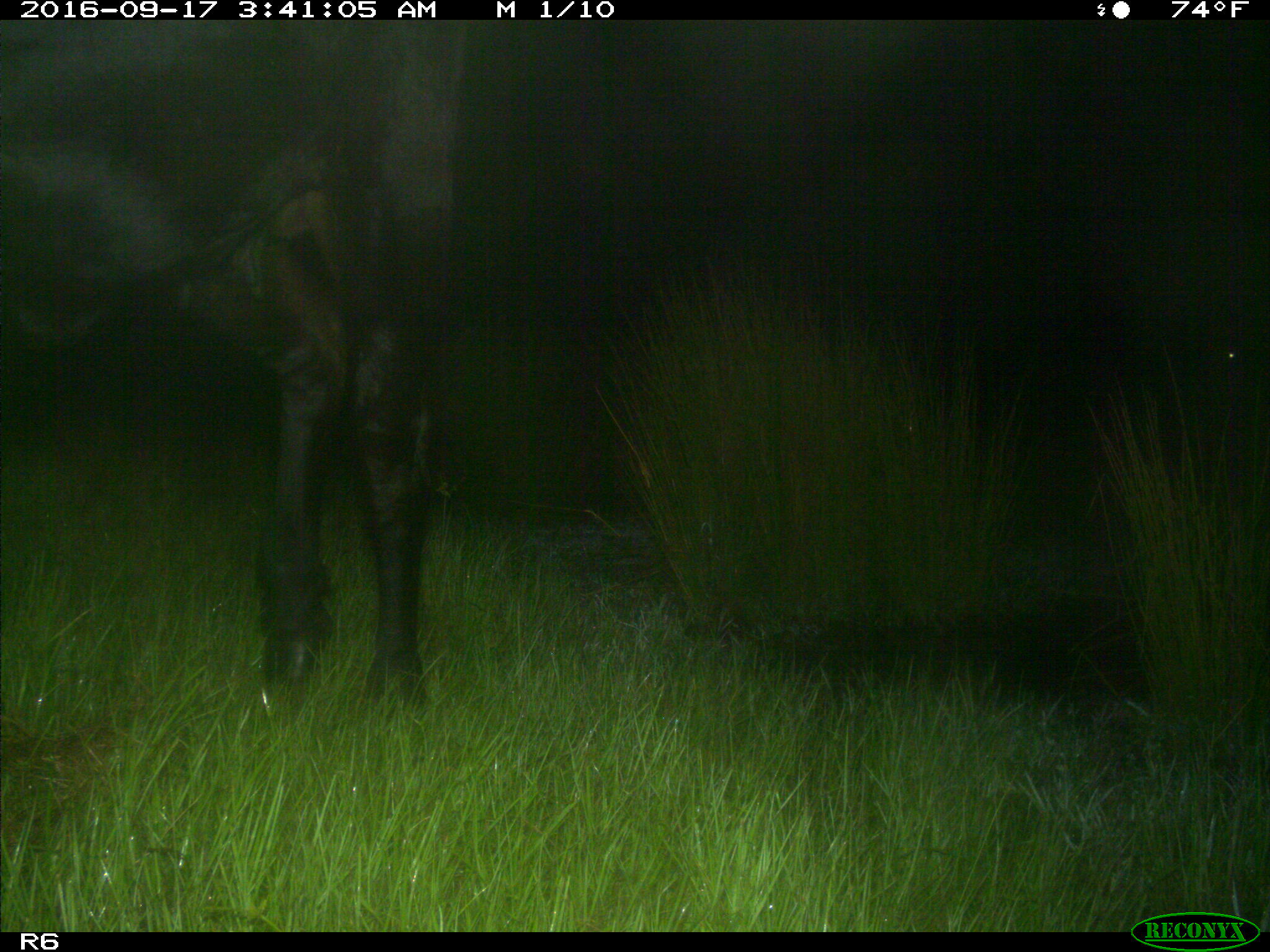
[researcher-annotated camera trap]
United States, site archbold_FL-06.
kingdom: Animalia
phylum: Chordata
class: Mammalia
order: Artiodactyla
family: Bovidae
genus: Bos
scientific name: Bos taurus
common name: domestic cow